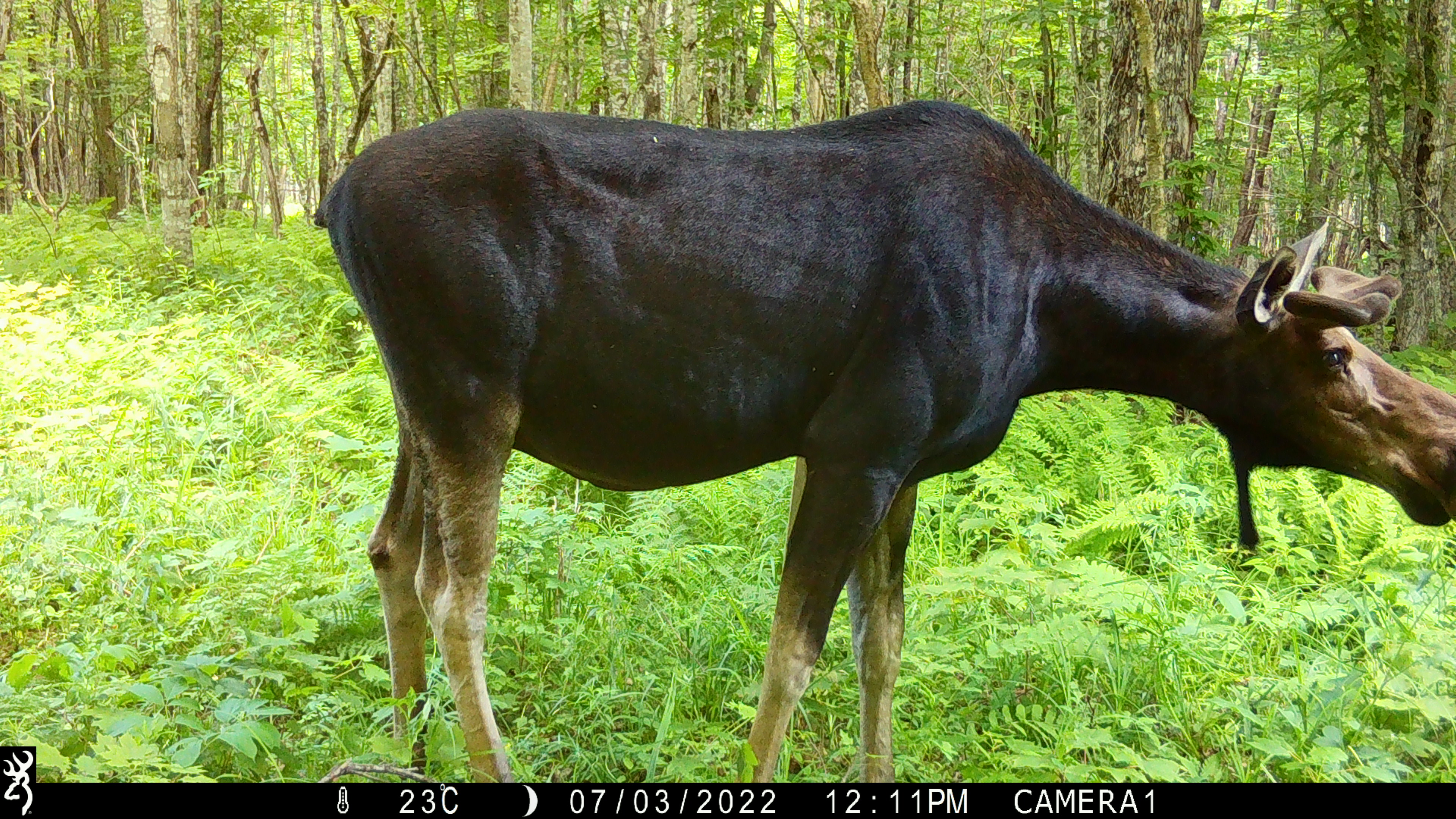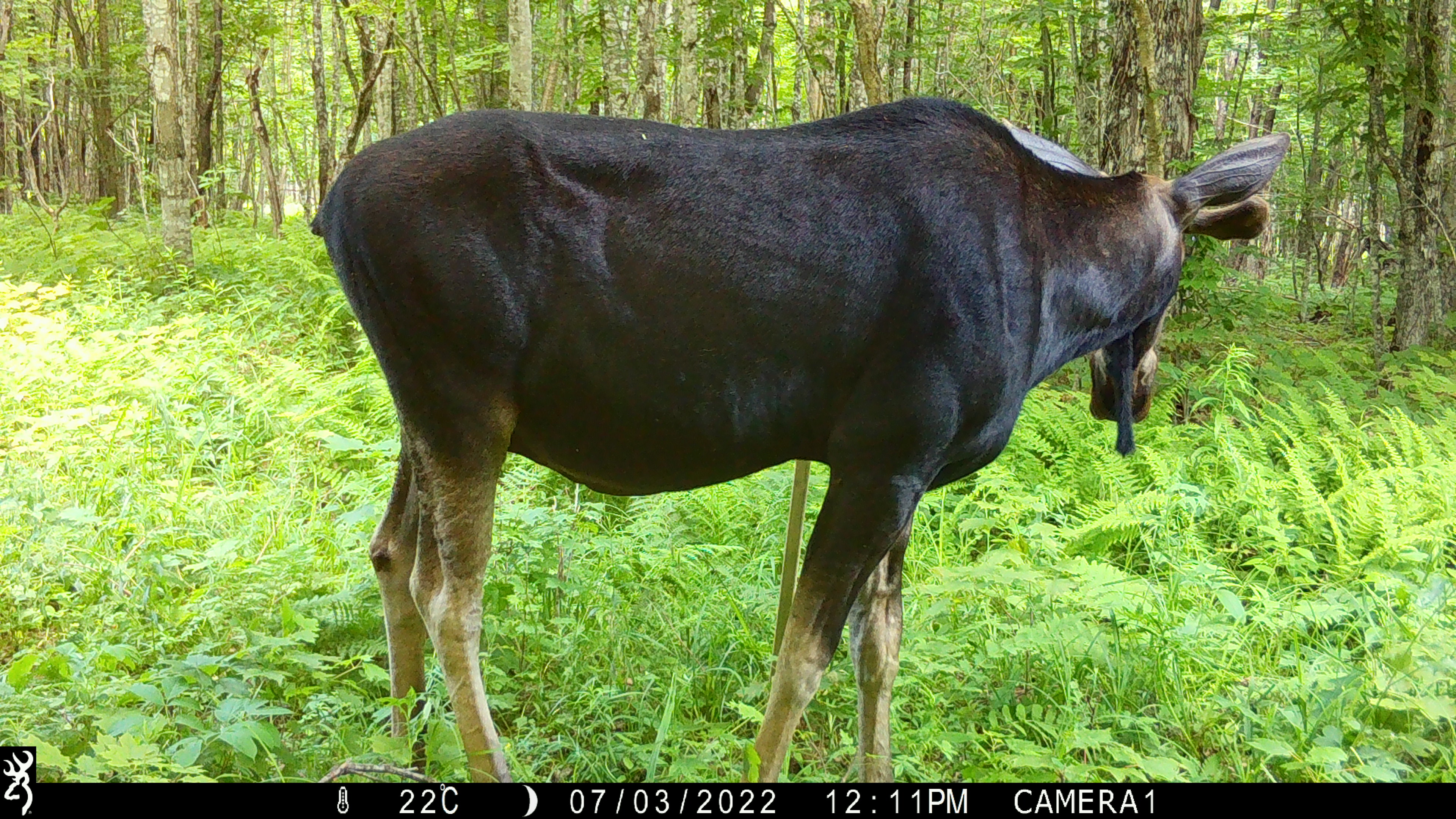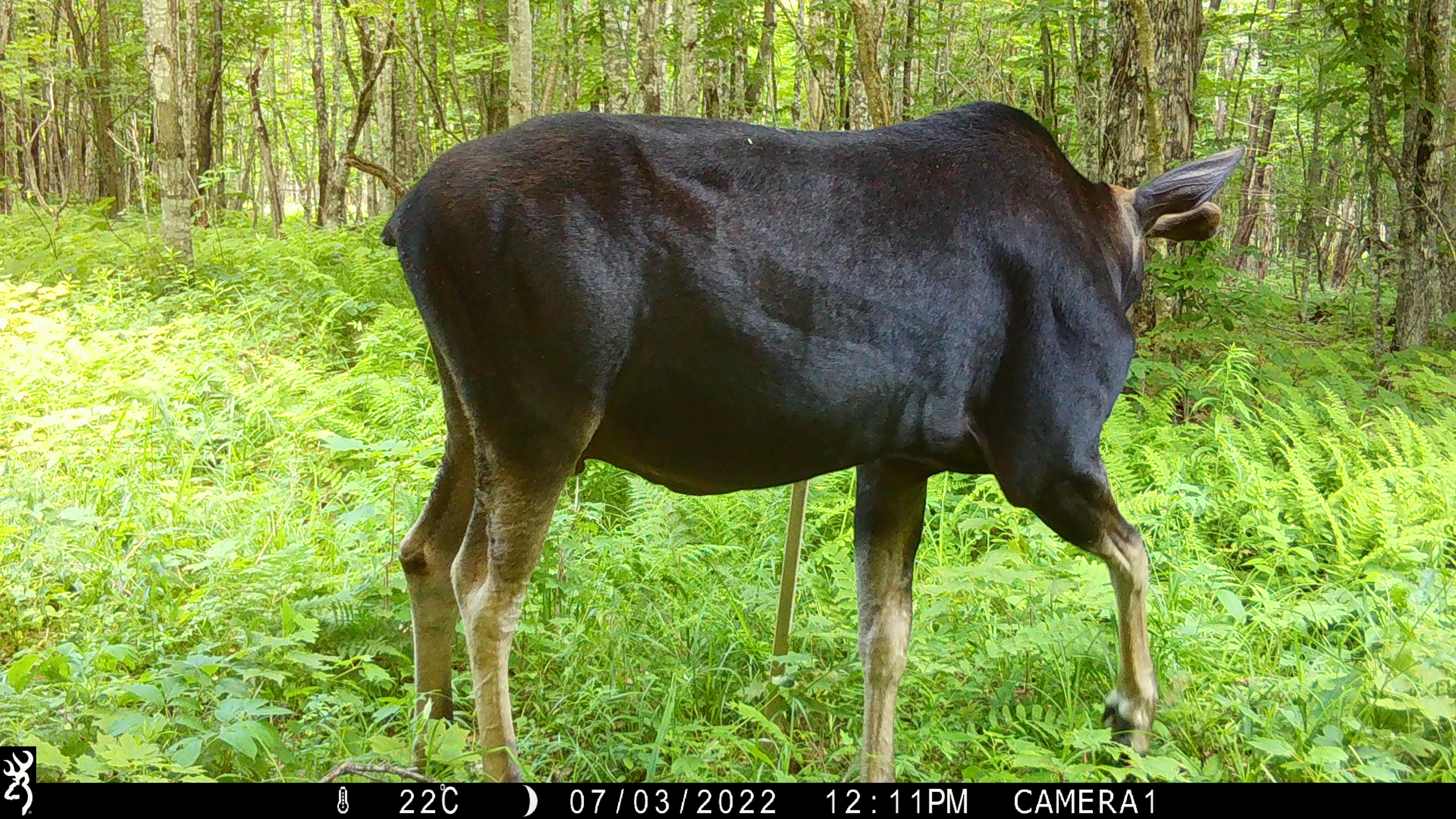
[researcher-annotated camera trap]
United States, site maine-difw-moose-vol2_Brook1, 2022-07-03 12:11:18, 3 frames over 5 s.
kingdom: Animalia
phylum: Chordata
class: Mammalia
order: Artiodactyla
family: Cervidae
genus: Alces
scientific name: Alces alces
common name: moose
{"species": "moose (Alces alces)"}